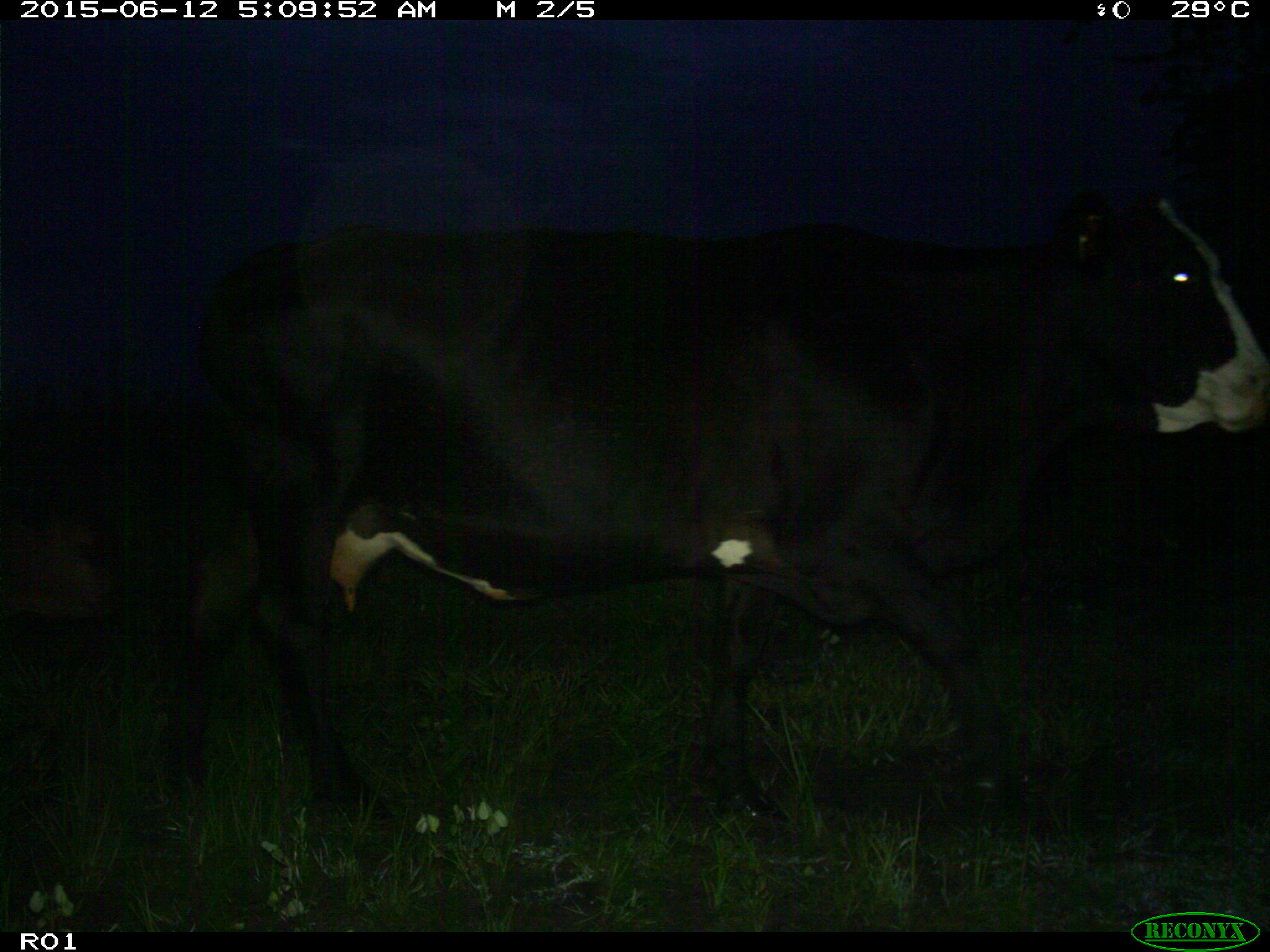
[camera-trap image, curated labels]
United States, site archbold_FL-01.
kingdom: Animalia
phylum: Chordata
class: Mammalia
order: Artiodactyla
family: Bovidae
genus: Bos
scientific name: Bos taurus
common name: domestic cow